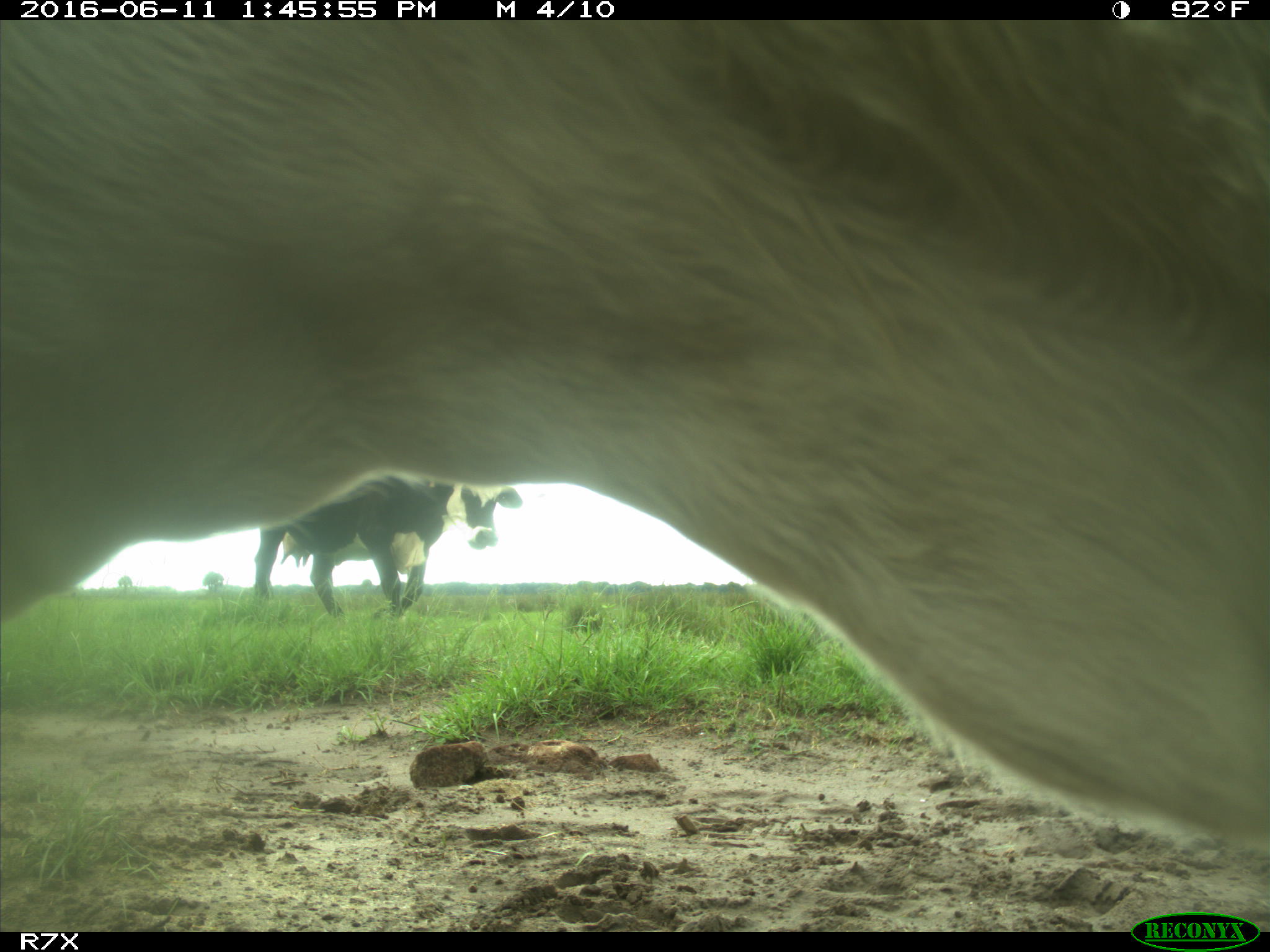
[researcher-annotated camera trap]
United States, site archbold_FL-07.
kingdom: Animalia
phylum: Chordata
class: Mammalia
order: Artiodactyla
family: Bovidae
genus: Bos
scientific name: Bos taurus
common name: domestic cow